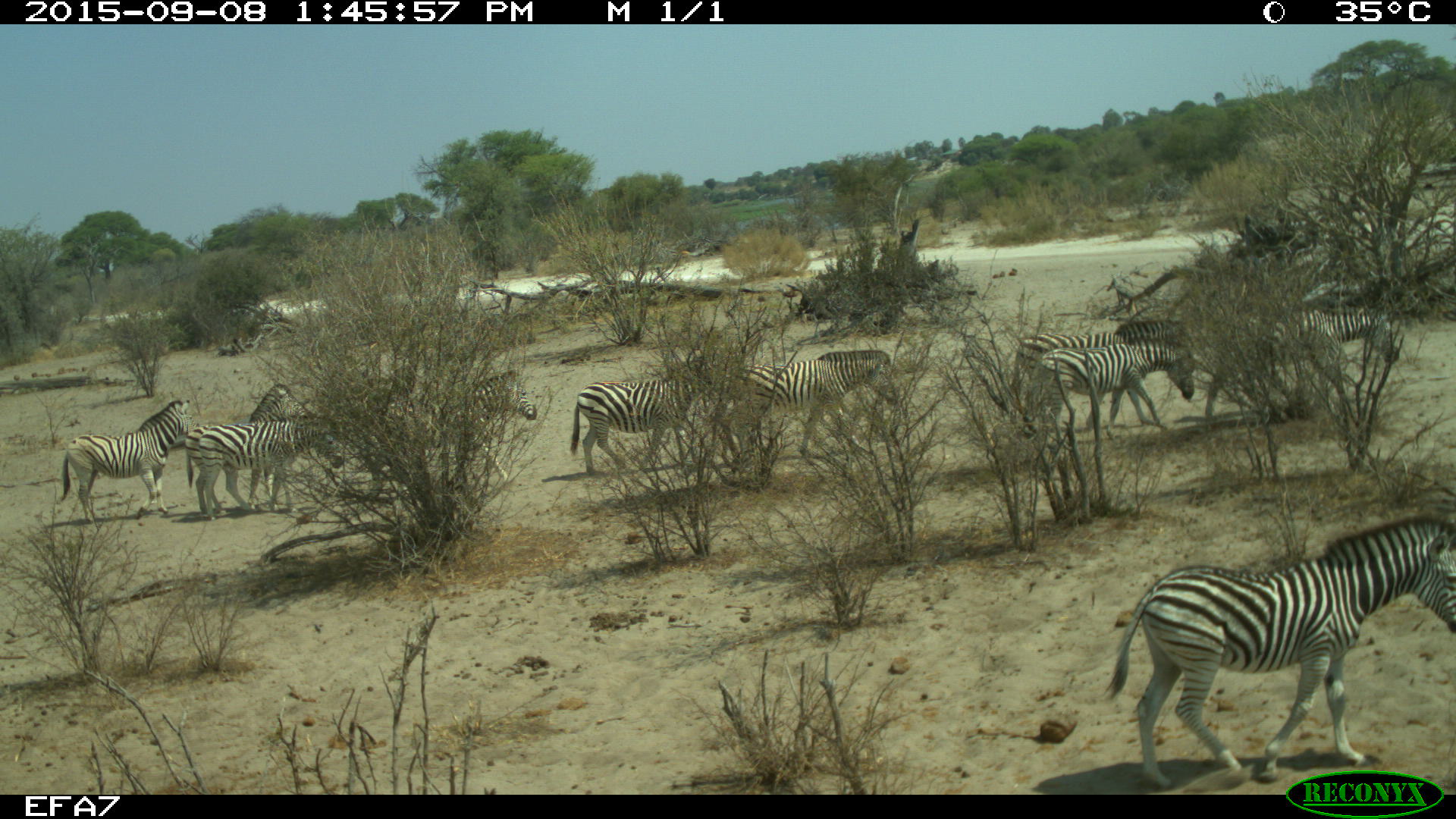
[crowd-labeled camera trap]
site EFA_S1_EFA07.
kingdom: Animalia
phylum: Chordata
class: Mammalia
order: Perissodactyla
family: Equidae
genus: Equus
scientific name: Equus quagga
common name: plains zebra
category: zebraplains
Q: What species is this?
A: Zebraplains (plains zebra) (Equus quagga).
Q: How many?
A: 10.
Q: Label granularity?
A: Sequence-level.